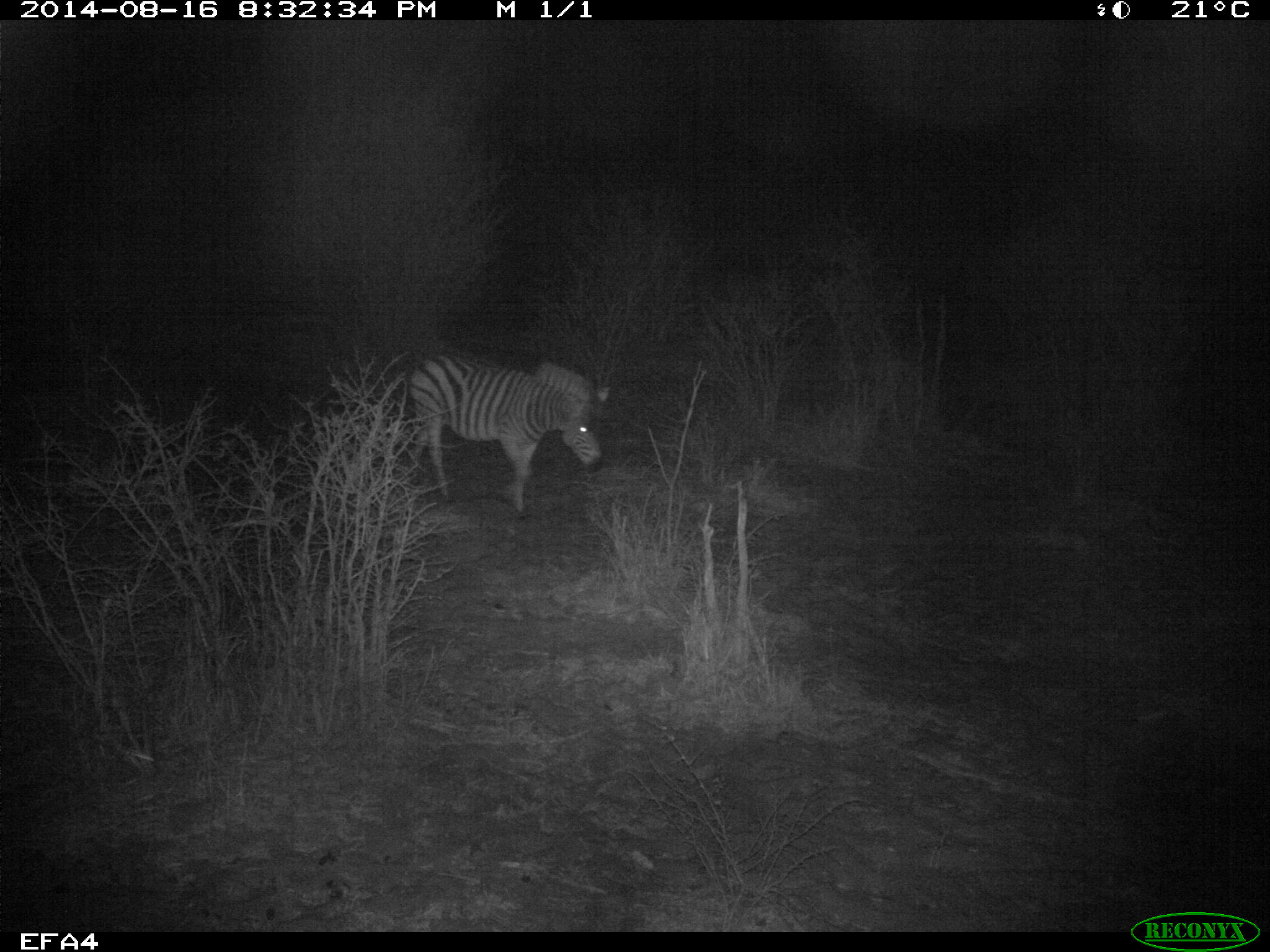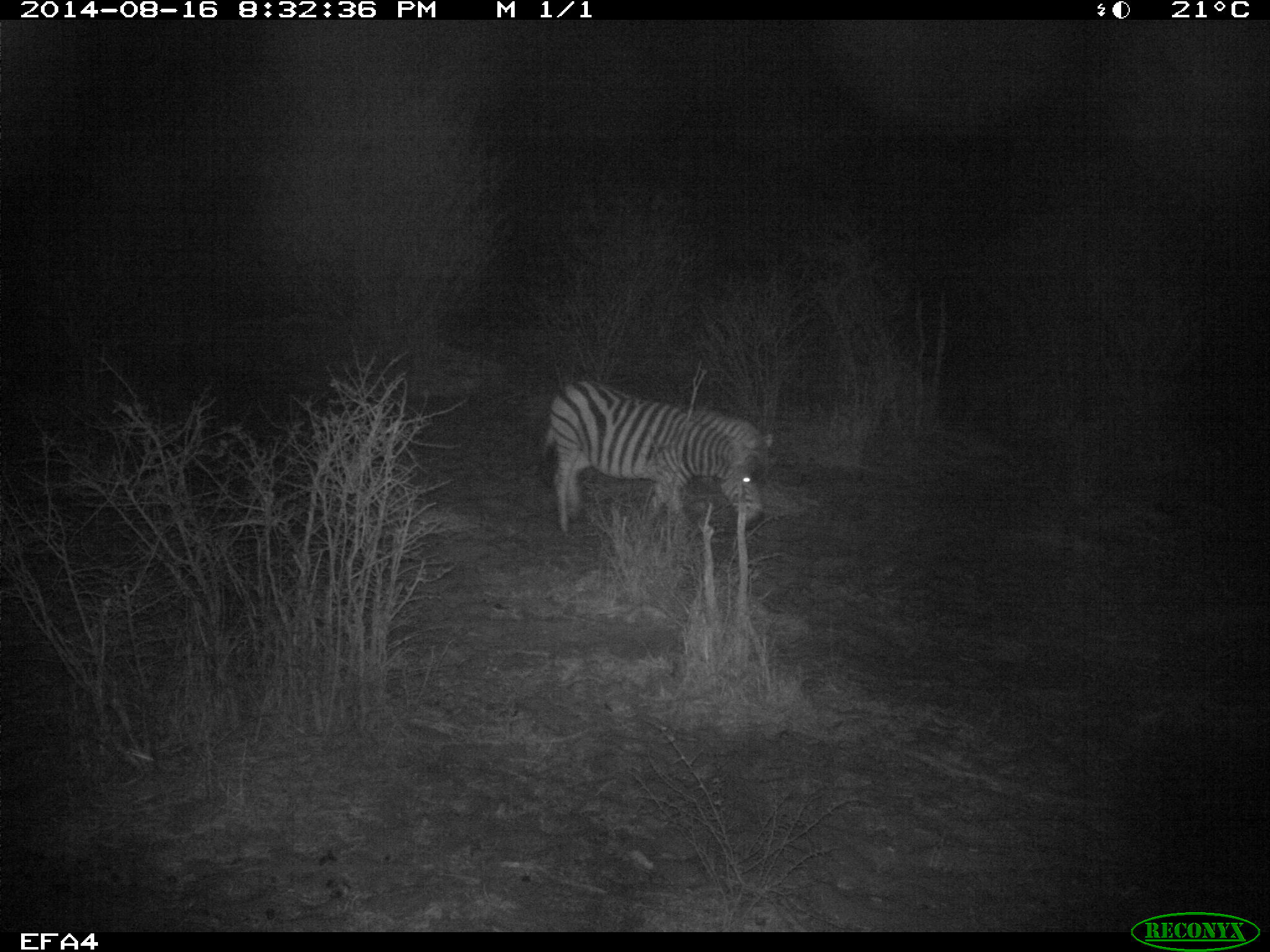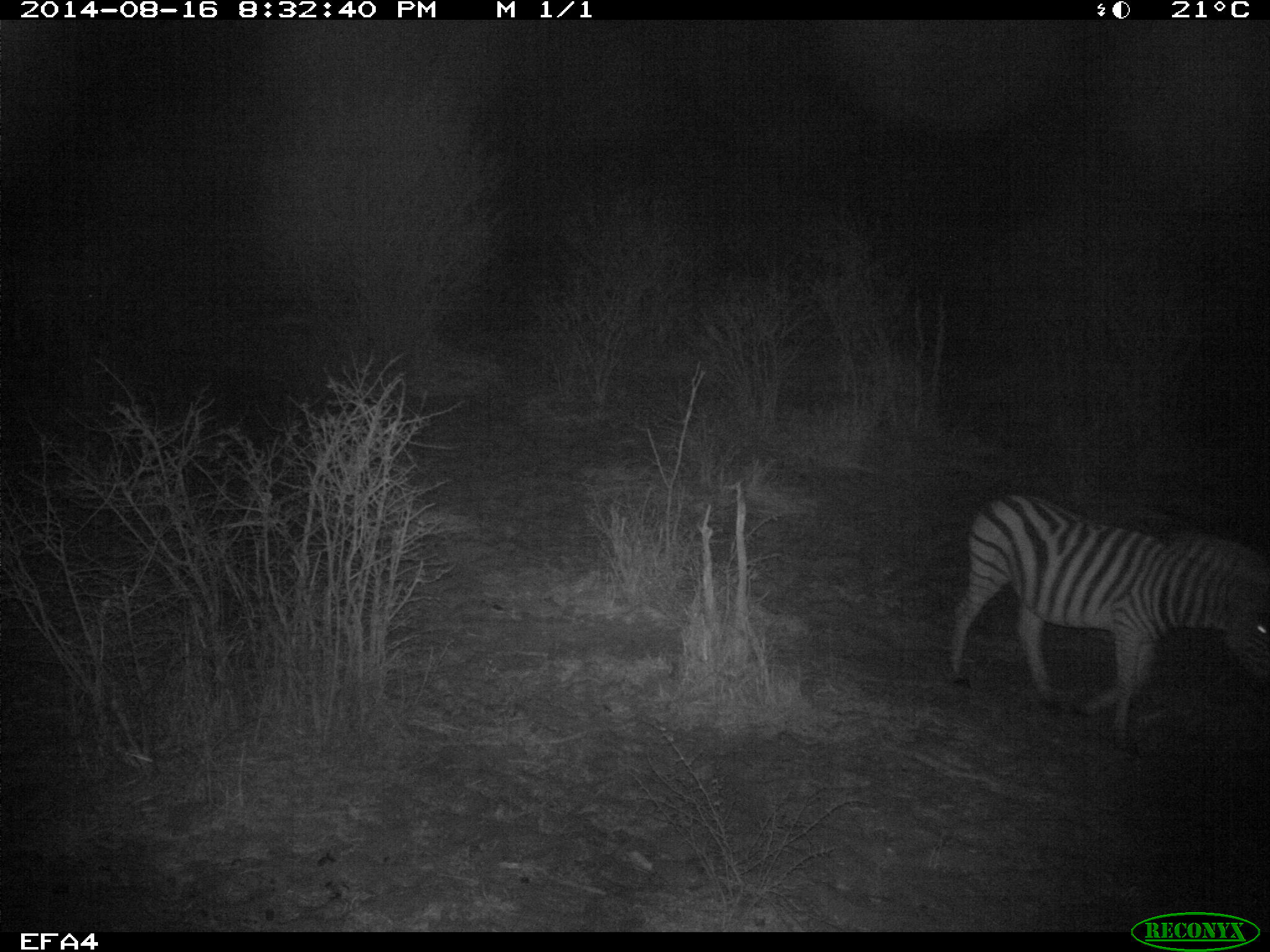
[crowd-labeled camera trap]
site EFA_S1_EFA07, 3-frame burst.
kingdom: Animalia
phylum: Chordata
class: Mammalia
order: Perissodactyla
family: Equidae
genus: Equus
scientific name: Equus quagga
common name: plains zebra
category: zebraplains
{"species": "zebraplains (plains zebra) (Equus quagga)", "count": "1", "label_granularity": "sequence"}